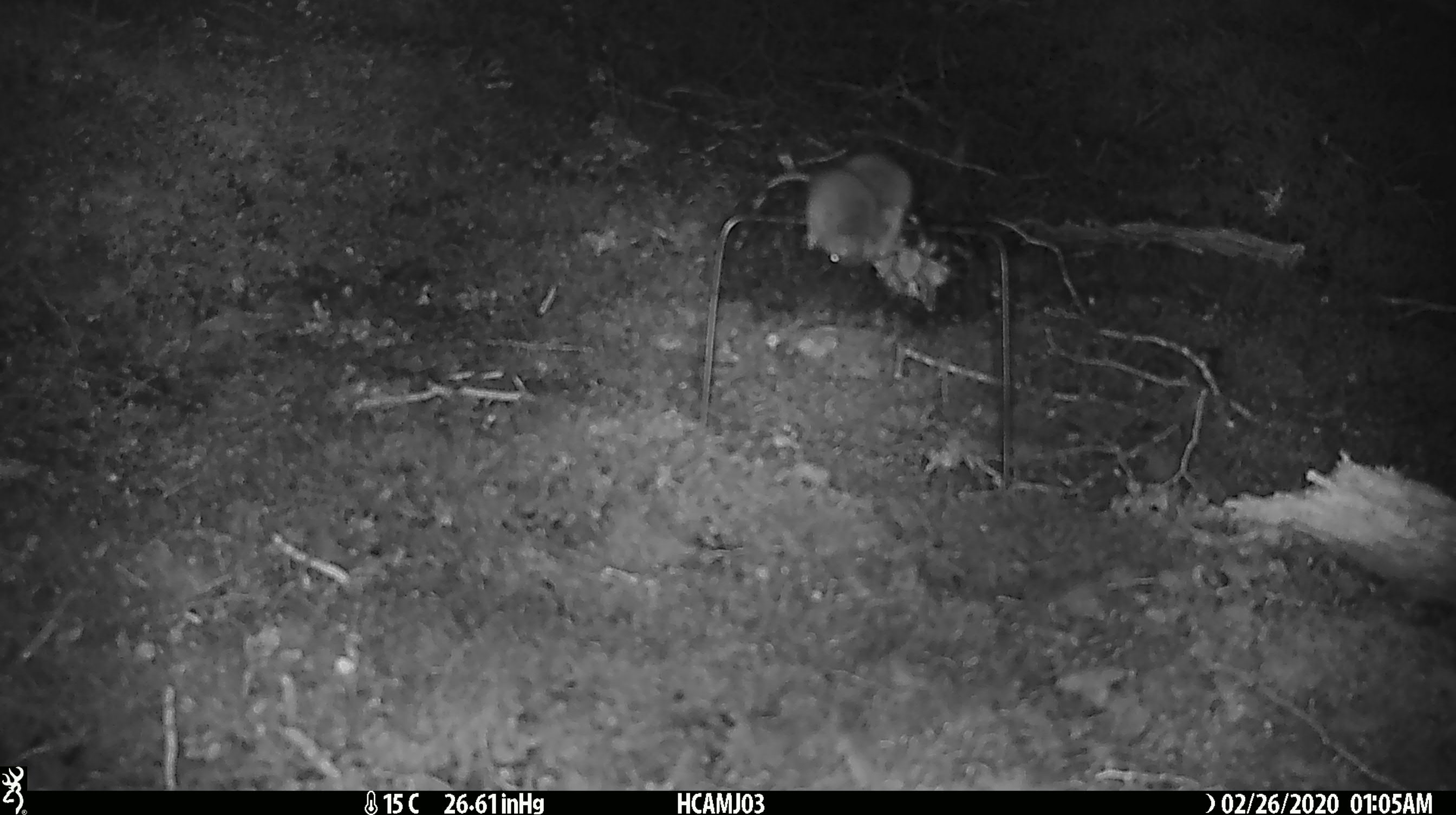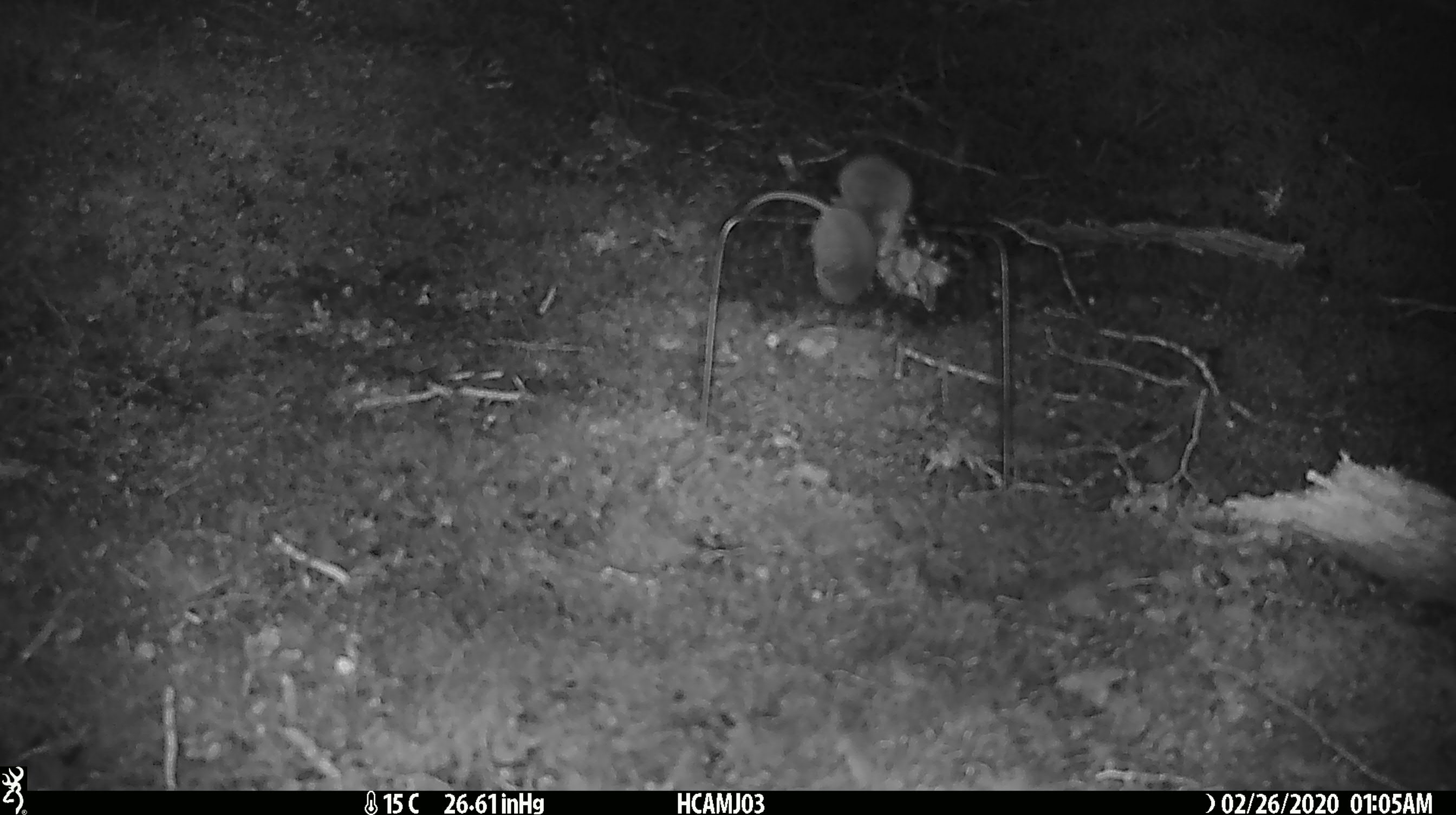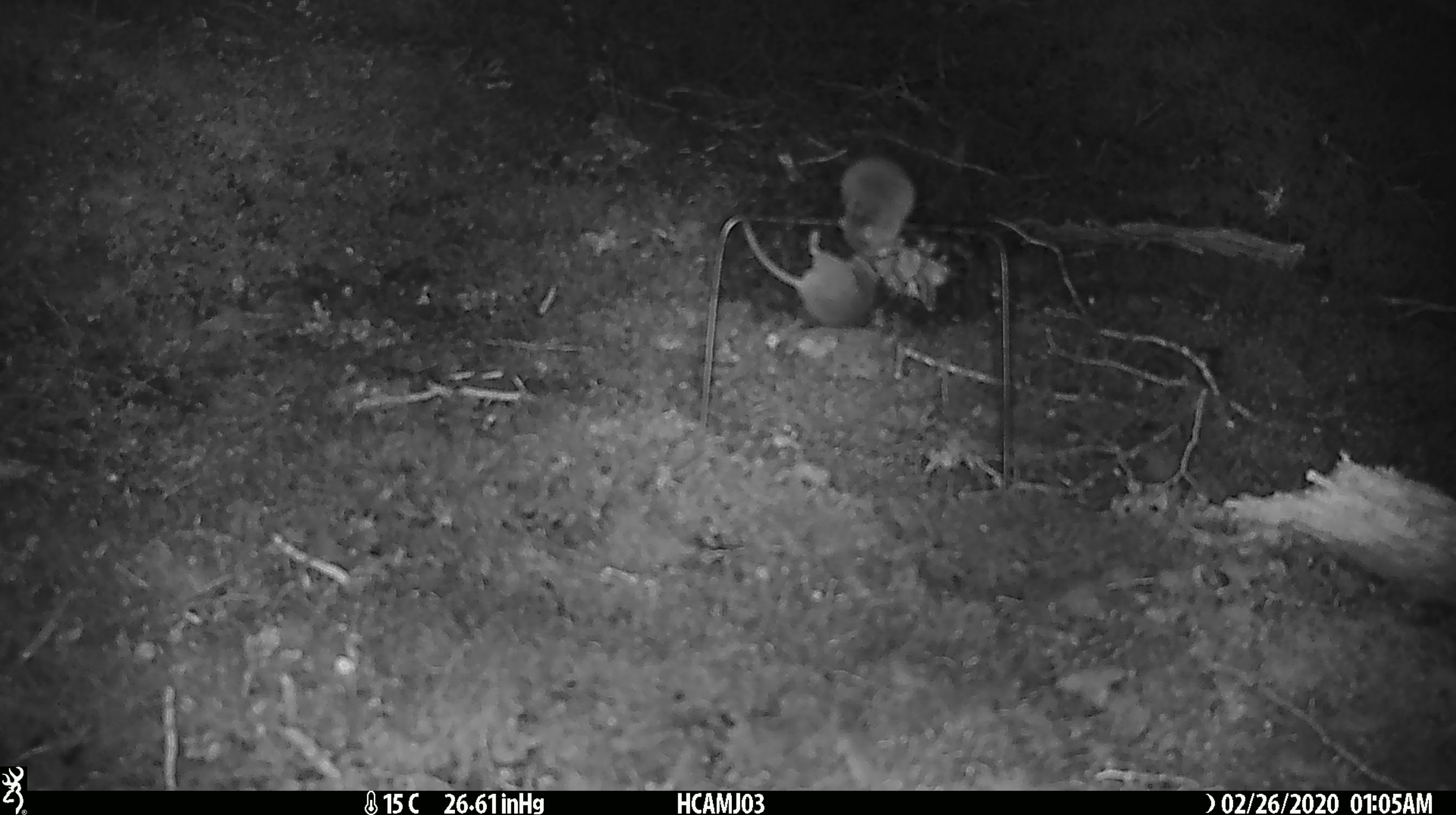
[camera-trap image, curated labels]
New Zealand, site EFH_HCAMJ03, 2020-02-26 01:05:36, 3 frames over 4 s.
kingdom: Animalia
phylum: Chordata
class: Mammalia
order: Rodentia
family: Muridae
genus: Mus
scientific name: Mus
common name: mouse